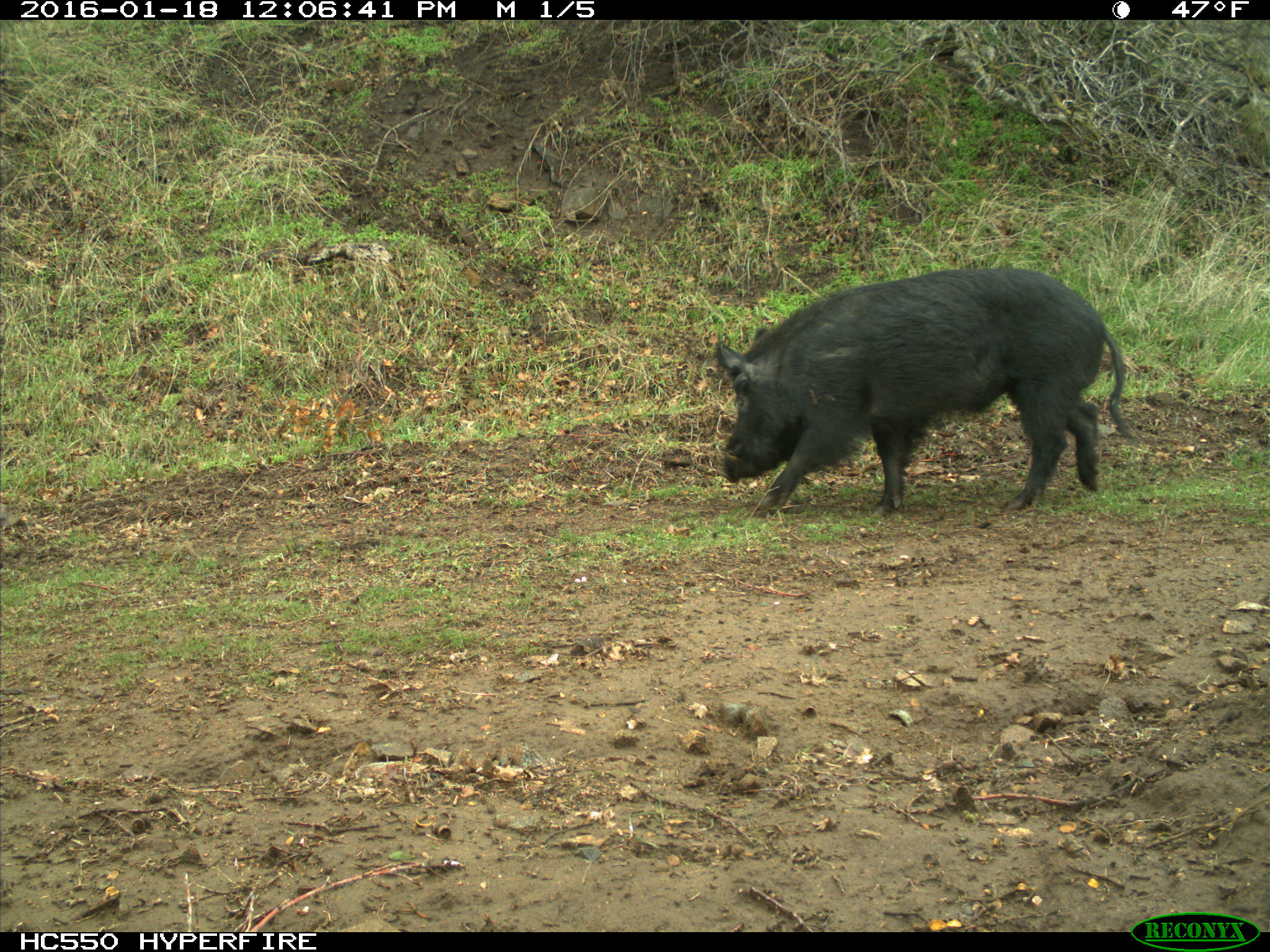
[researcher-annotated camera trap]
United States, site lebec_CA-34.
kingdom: Animalia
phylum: Chordata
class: Mammalia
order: Artiodactyla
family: Suidae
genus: Sus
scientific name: Sus scrofa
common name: wild boar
Sus scrofa (wild boar).